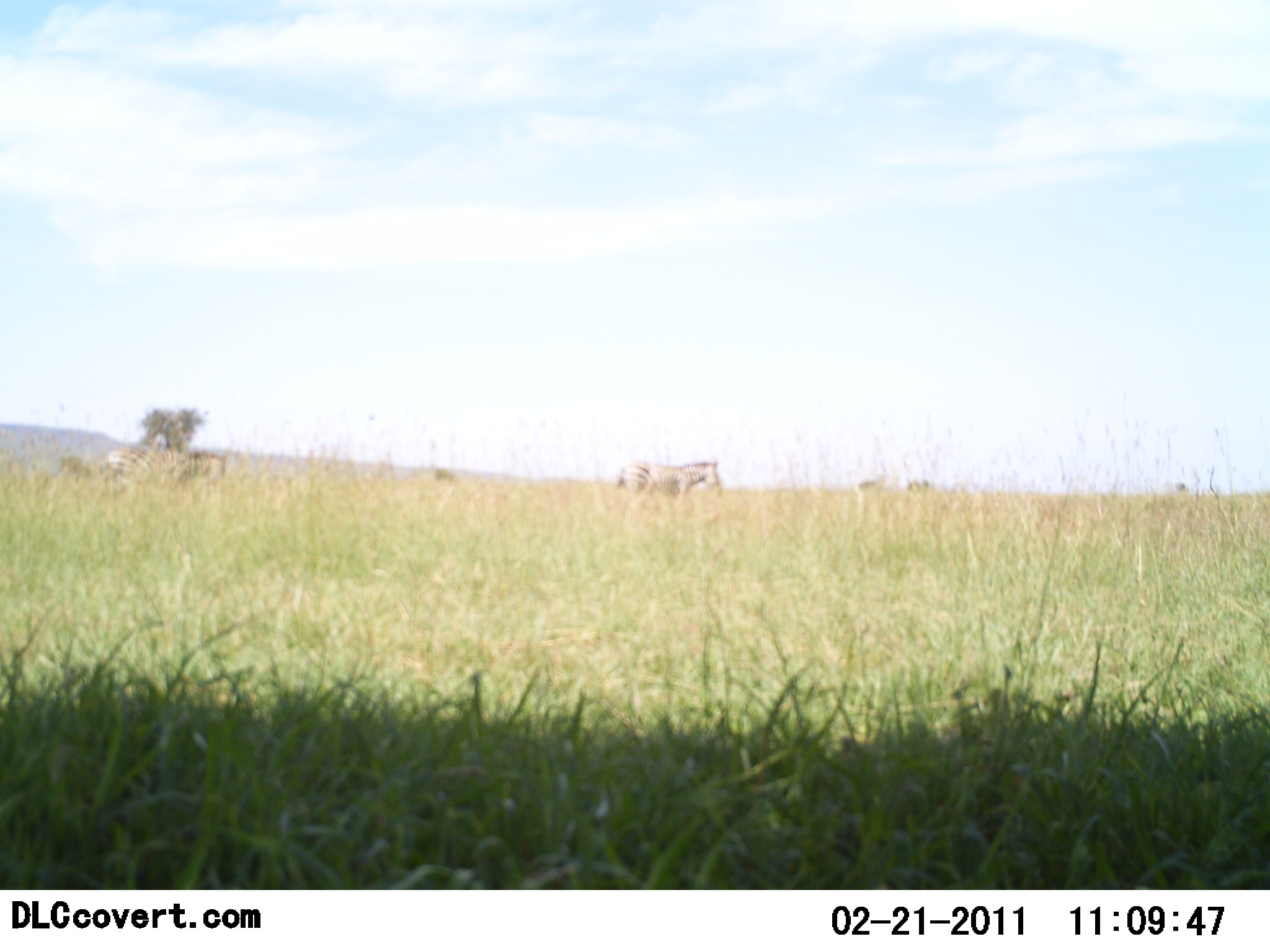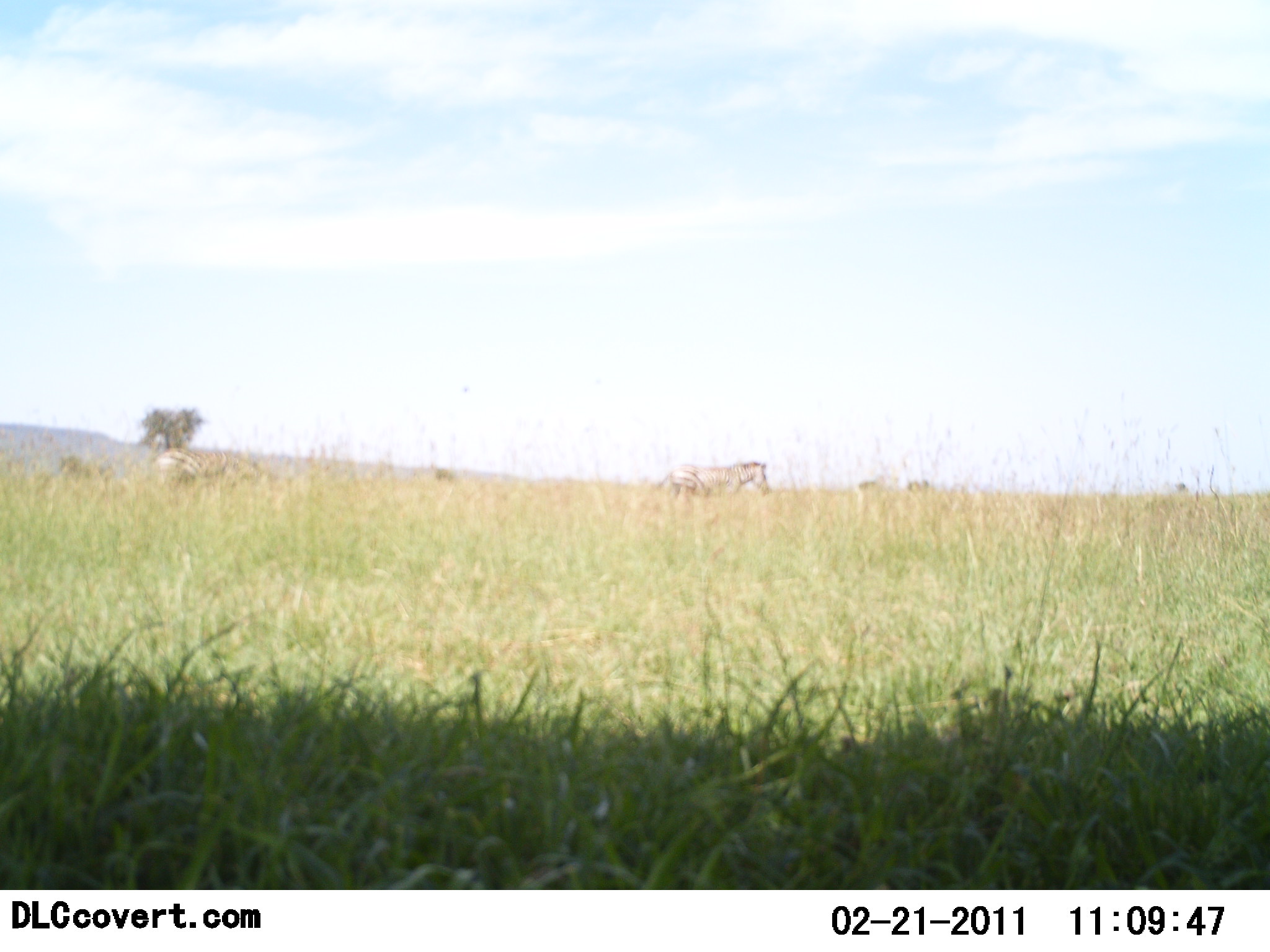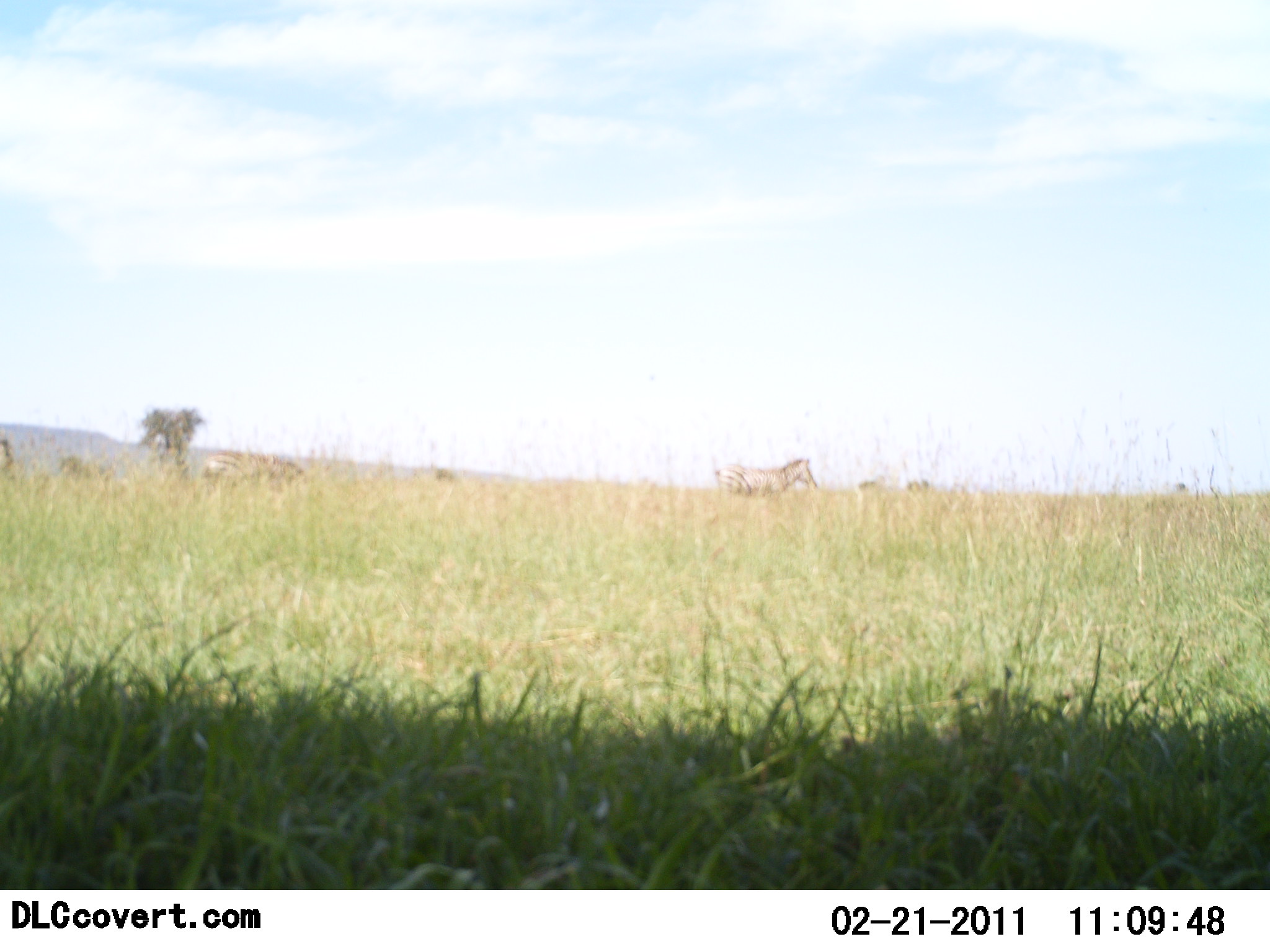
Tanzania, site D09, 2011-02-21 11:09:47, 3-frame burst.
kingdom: Animalia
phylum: Chordata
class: Mammalia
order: Perissodactyla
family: Equidae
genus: Equus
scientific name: Equus quagga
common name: plains zebra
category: zebra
Zebra (plains zebra) (Equus quagga), count 3. Behavior (volunteer vote fractions): standing 0%, resting 0%, moving 100%, interacting 0%. Young present (vote fraction): 0%. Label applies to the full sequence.